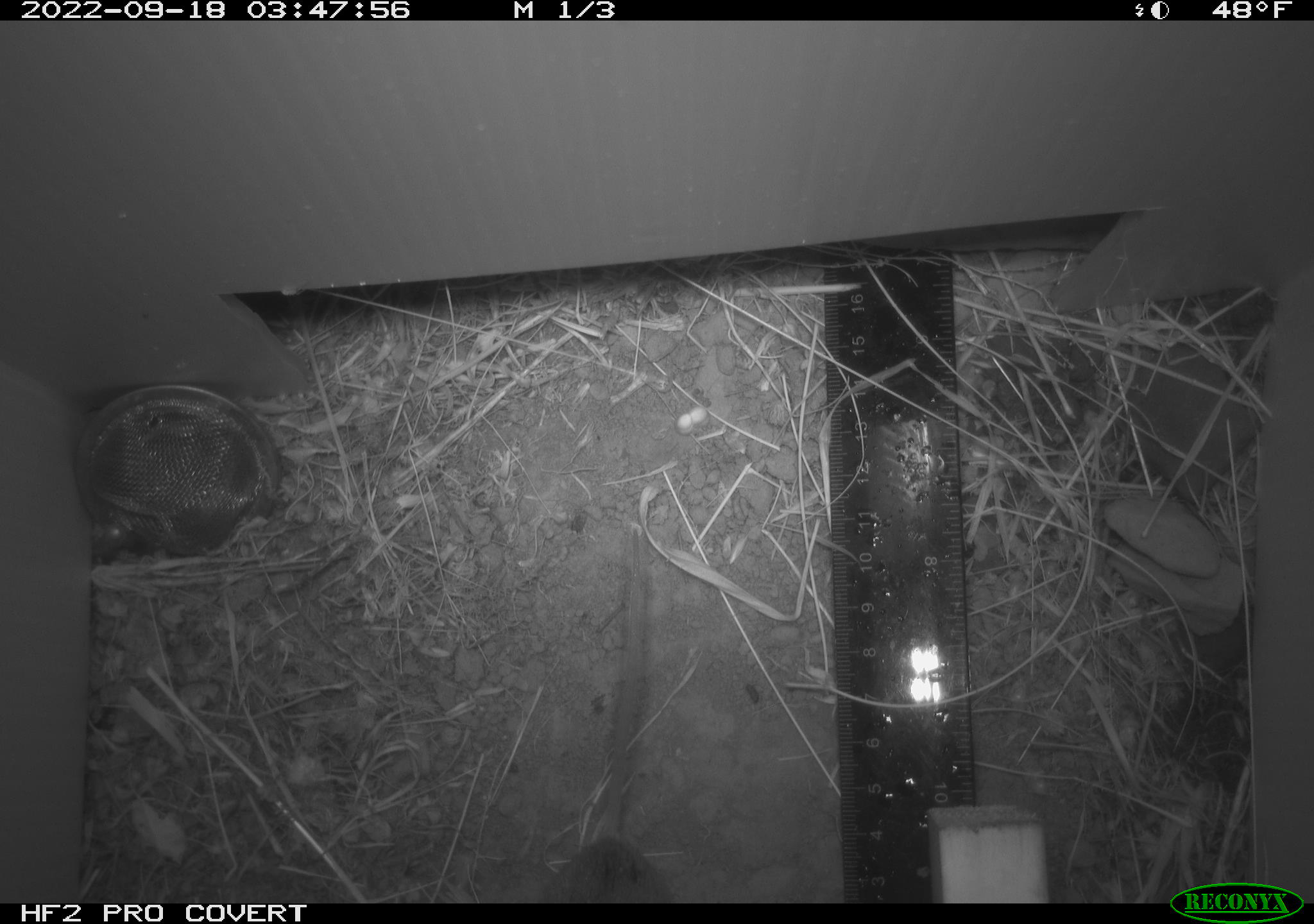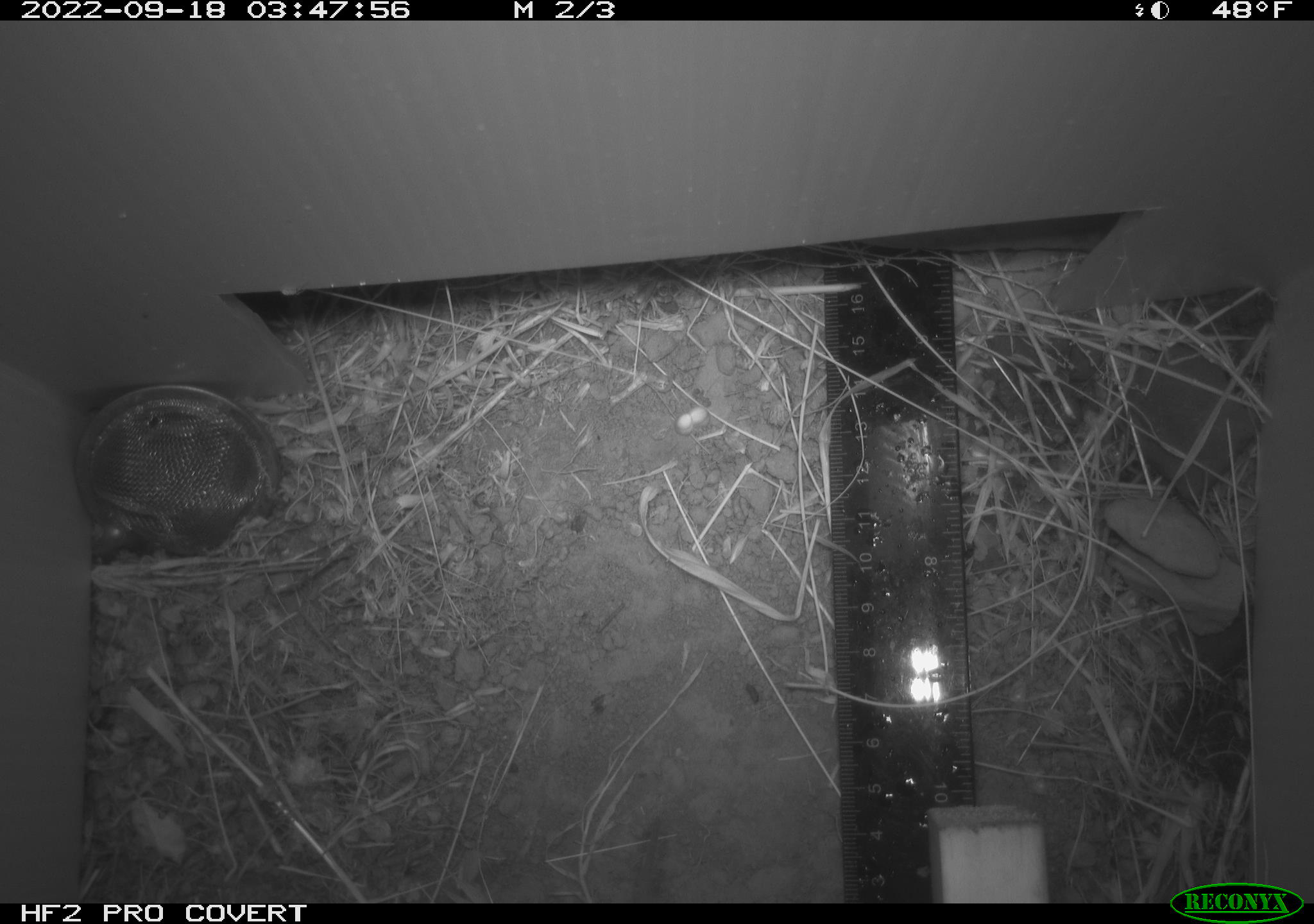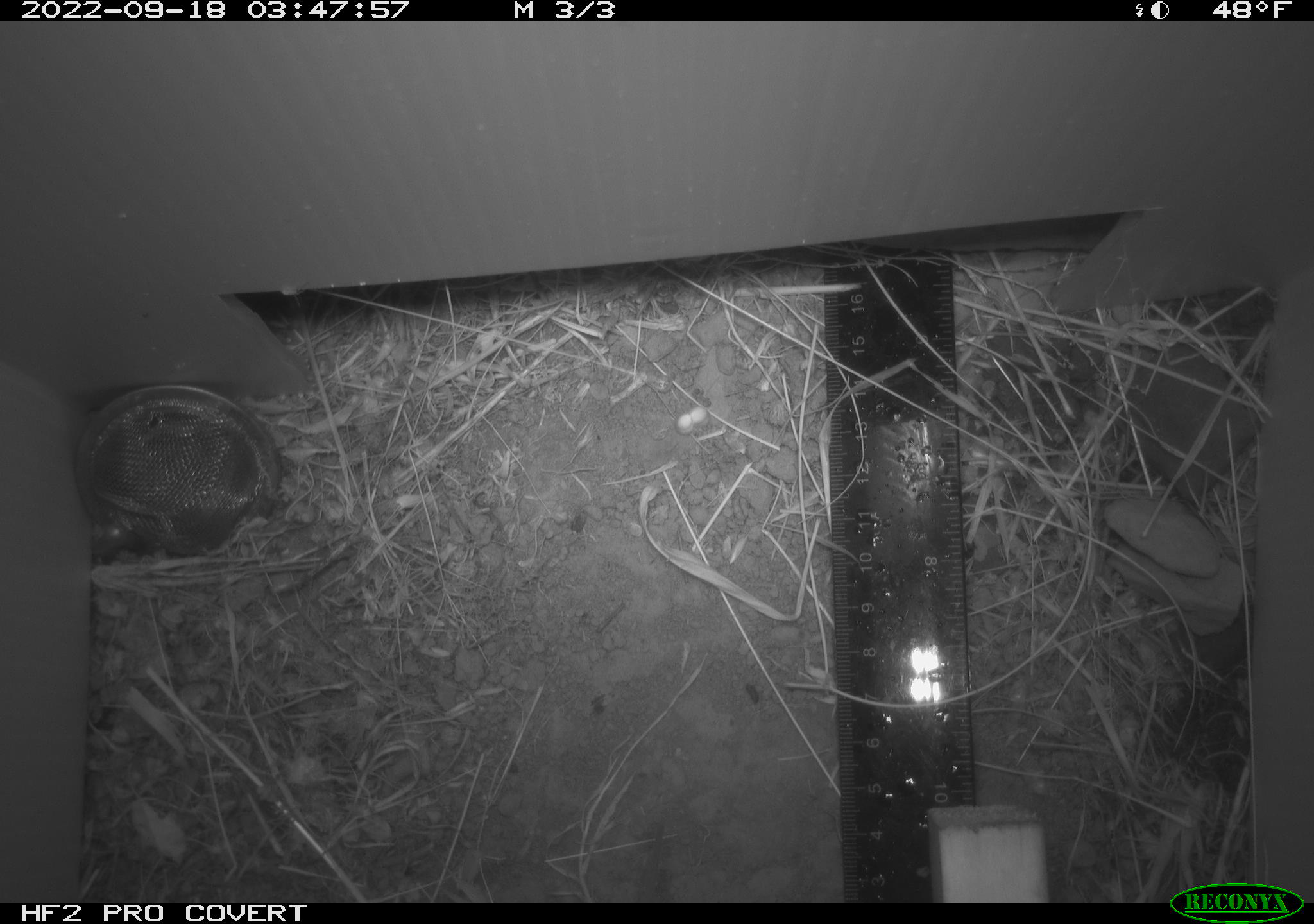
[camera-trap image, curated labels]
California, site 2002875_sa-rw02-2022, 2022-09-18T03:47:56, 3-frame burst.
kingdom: Animalia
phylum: Chordata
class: Mammalia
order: Rodentia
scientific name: Rodentia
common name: mouse species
Mouse species (Rodentia).